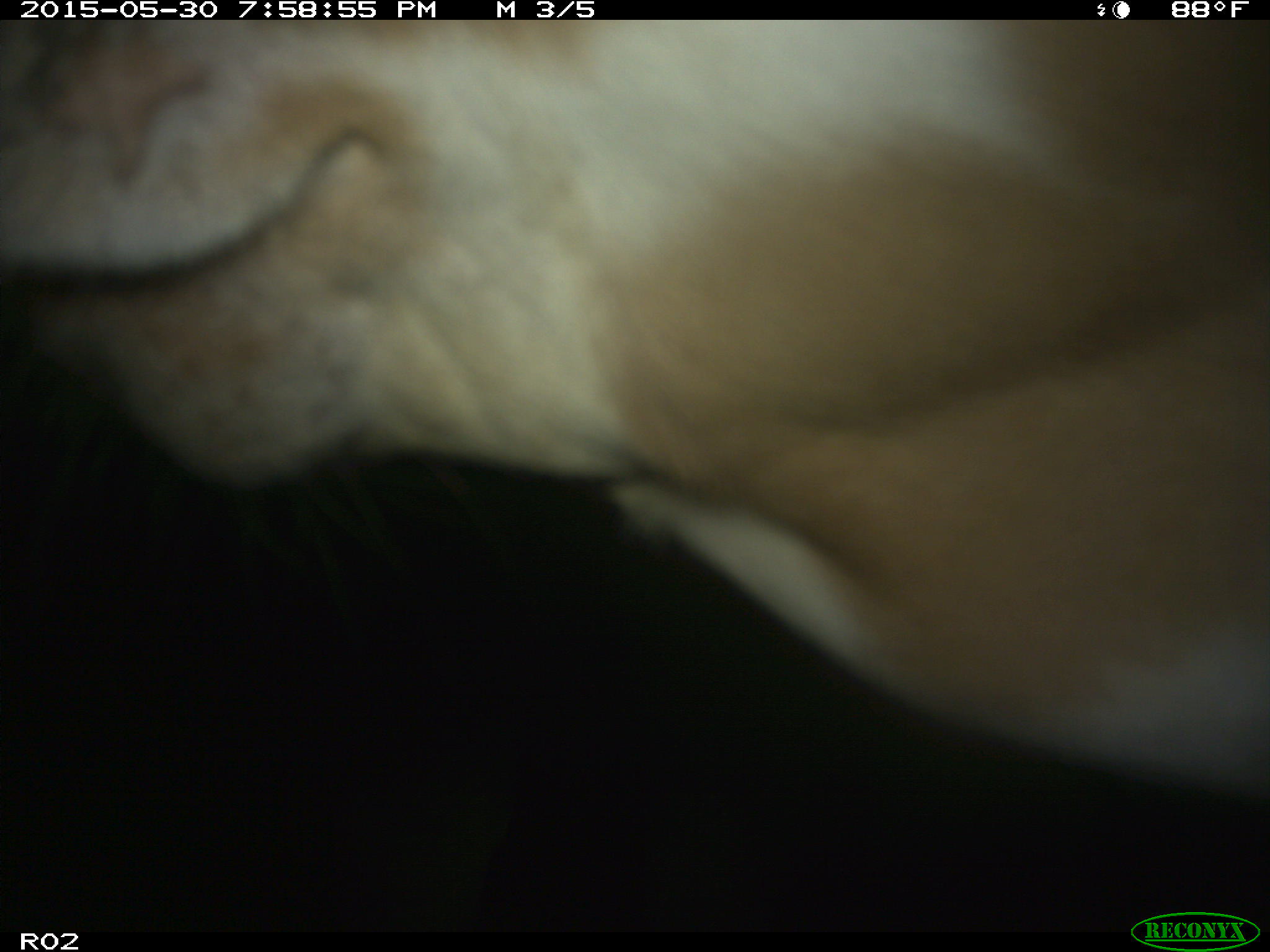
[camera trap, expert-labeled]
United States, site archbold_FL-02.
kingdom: Animalia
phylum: Chordata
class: Mammalia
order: Artiodactyla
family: Bovidae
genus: Bos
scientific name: Bos taurus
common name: domestic cow